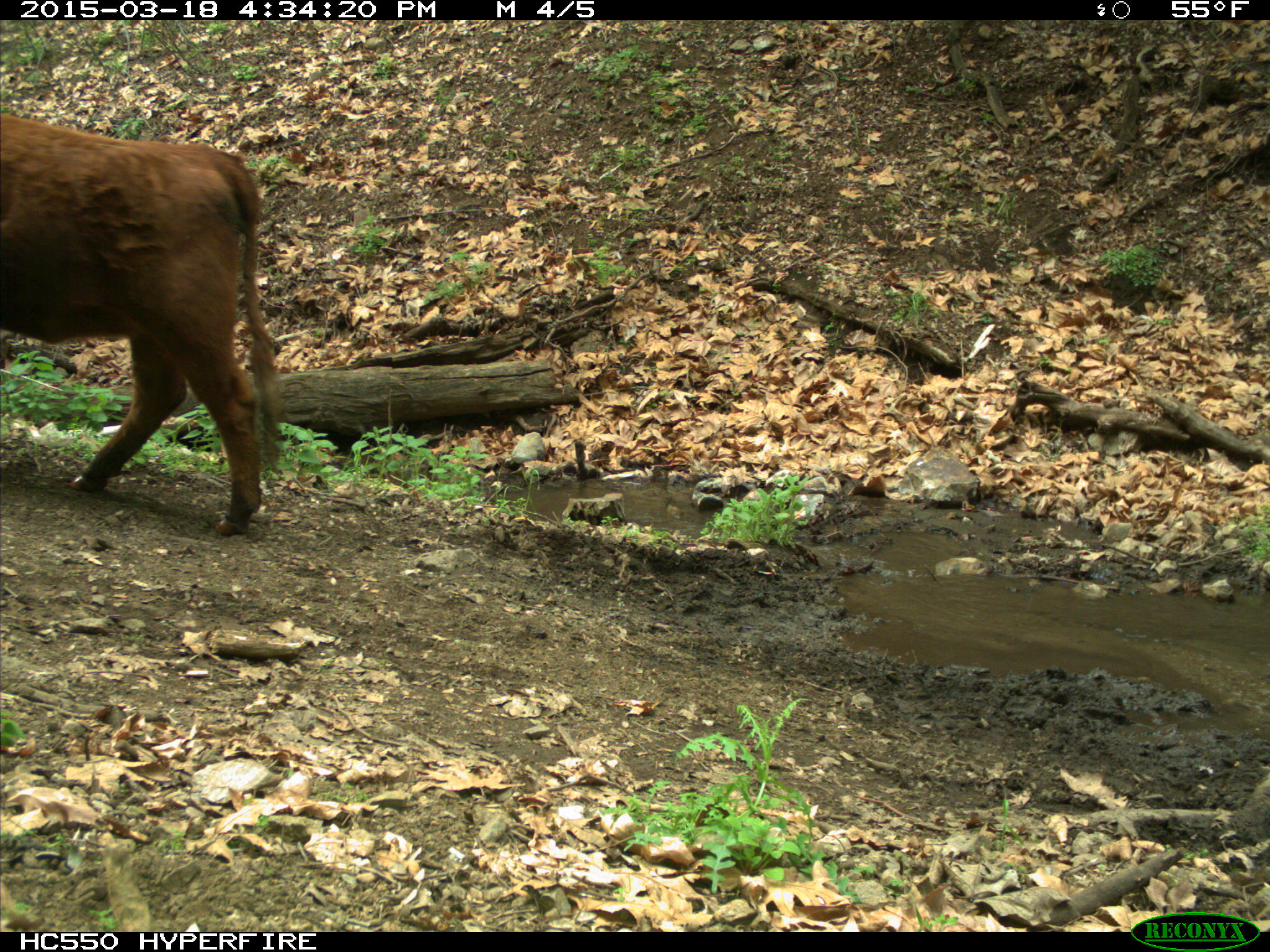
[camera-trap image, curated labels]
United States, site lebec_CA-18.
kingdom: Animalia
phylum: Chordata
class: Mammalia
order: Artiodactyla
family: Bovidae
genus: Bos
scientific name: Bos taurus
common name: domestic cow